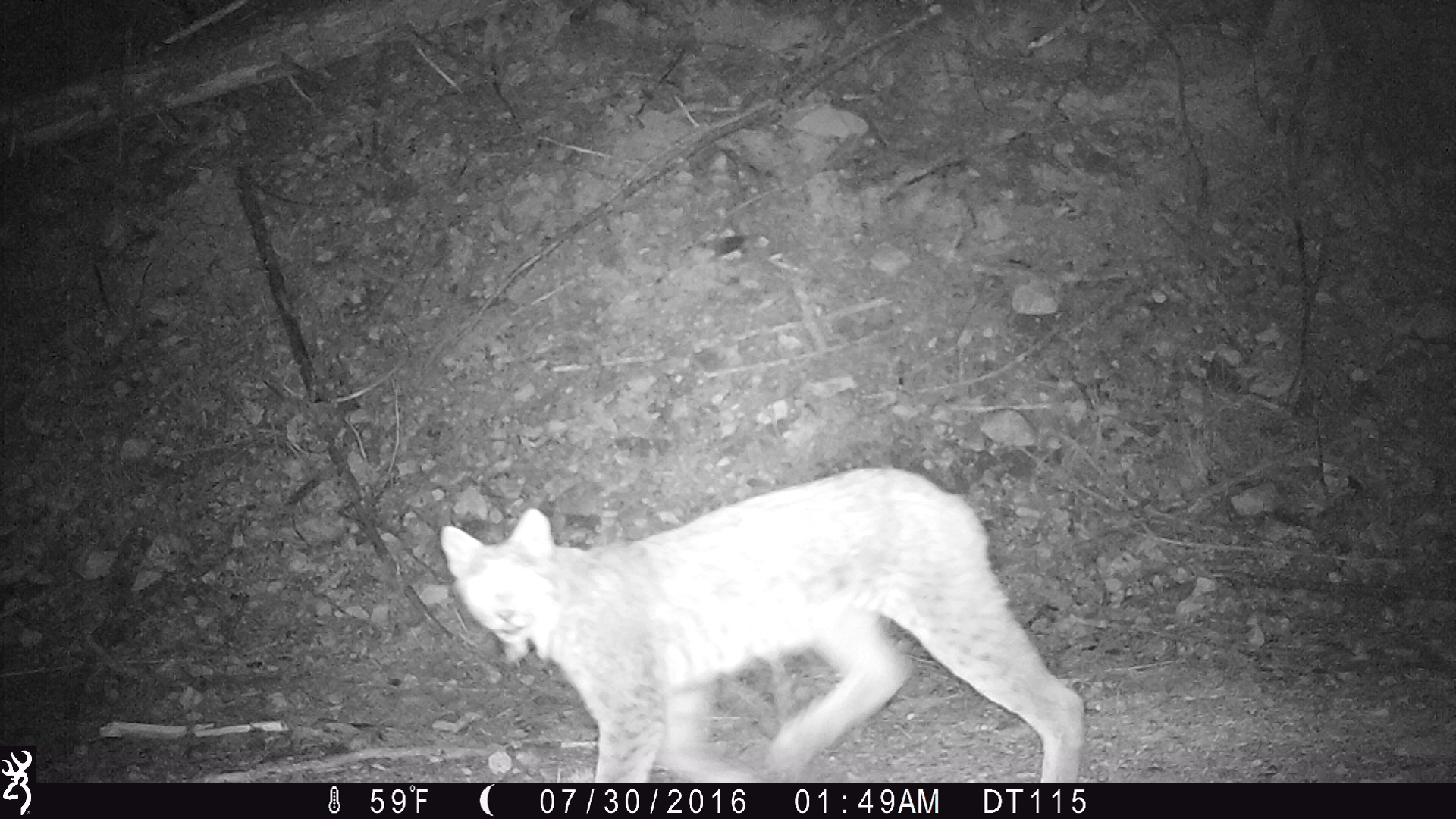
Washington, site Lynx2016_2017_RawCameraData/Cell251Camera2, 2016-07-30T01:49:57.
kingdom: Animalia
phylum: Chordata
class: Mammalia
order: Carnivora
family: Felidae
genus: Lynx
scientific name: Lynx canadensis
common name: canada lynx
Lynx canadensis (canada lynx). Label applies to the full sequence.